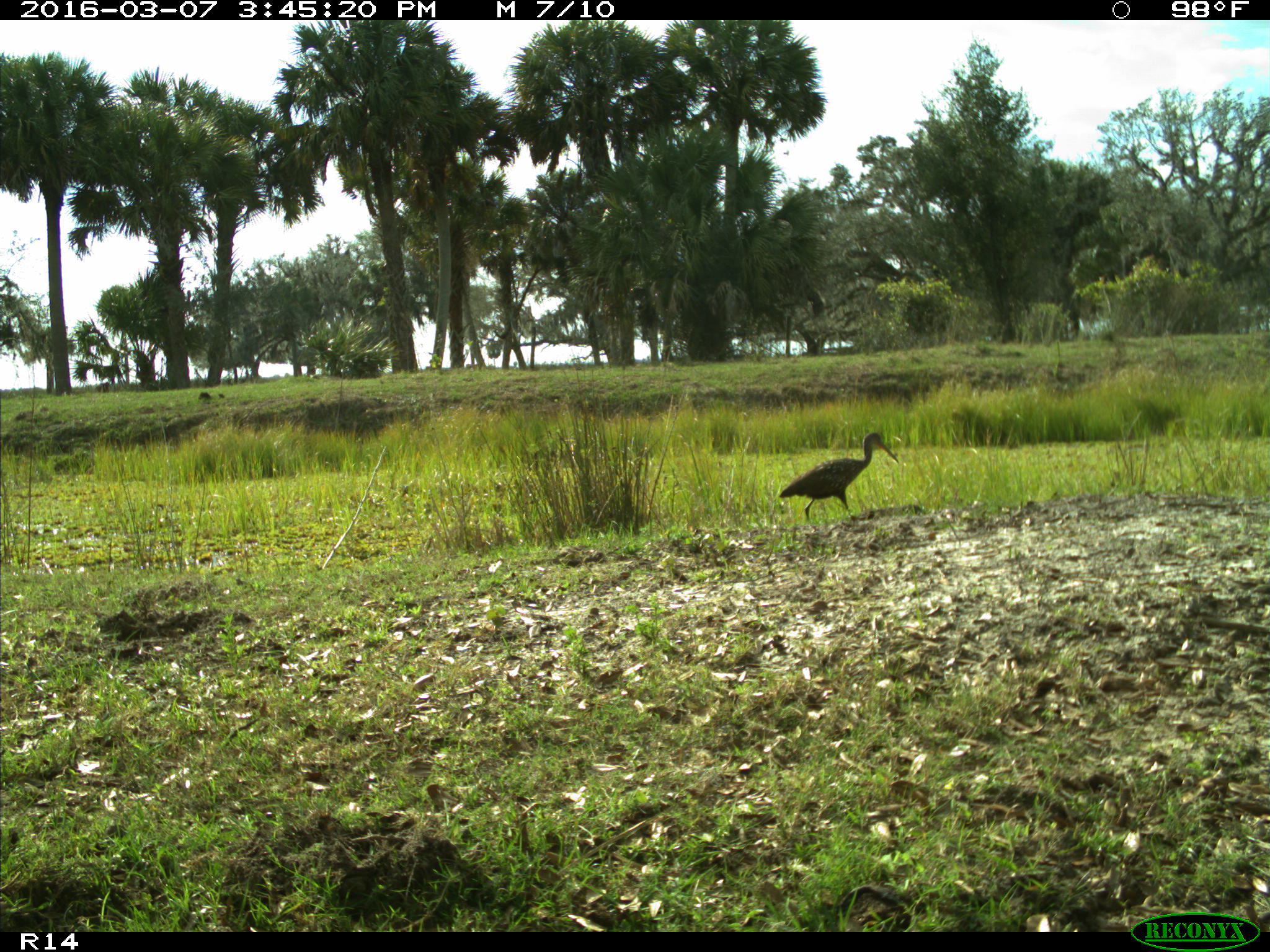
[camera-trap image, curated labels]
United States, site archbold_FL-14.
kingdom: Animalia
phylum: Chordata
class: Aves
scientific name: Aves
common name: birds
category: unidentified bird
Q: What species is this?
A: Unidentified bird (birds) (Aves).